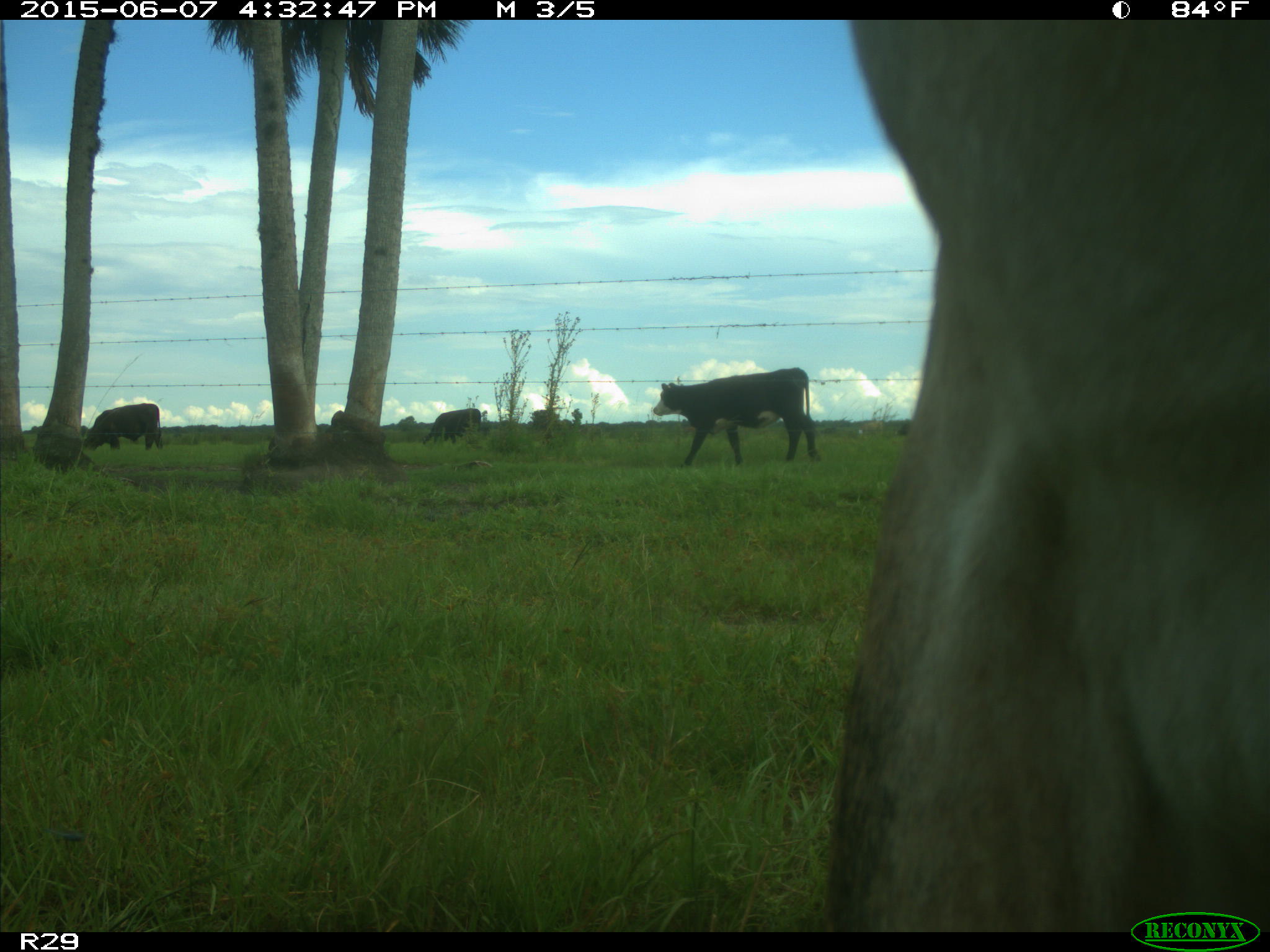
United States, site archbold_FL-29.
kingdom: Animalia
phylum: Chordata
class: Mammalia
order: Artiodactyla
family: Bovidae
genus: Bos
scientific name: Bos taurus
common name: domestic cow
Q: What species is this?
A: Bos taurus (domestic cow).